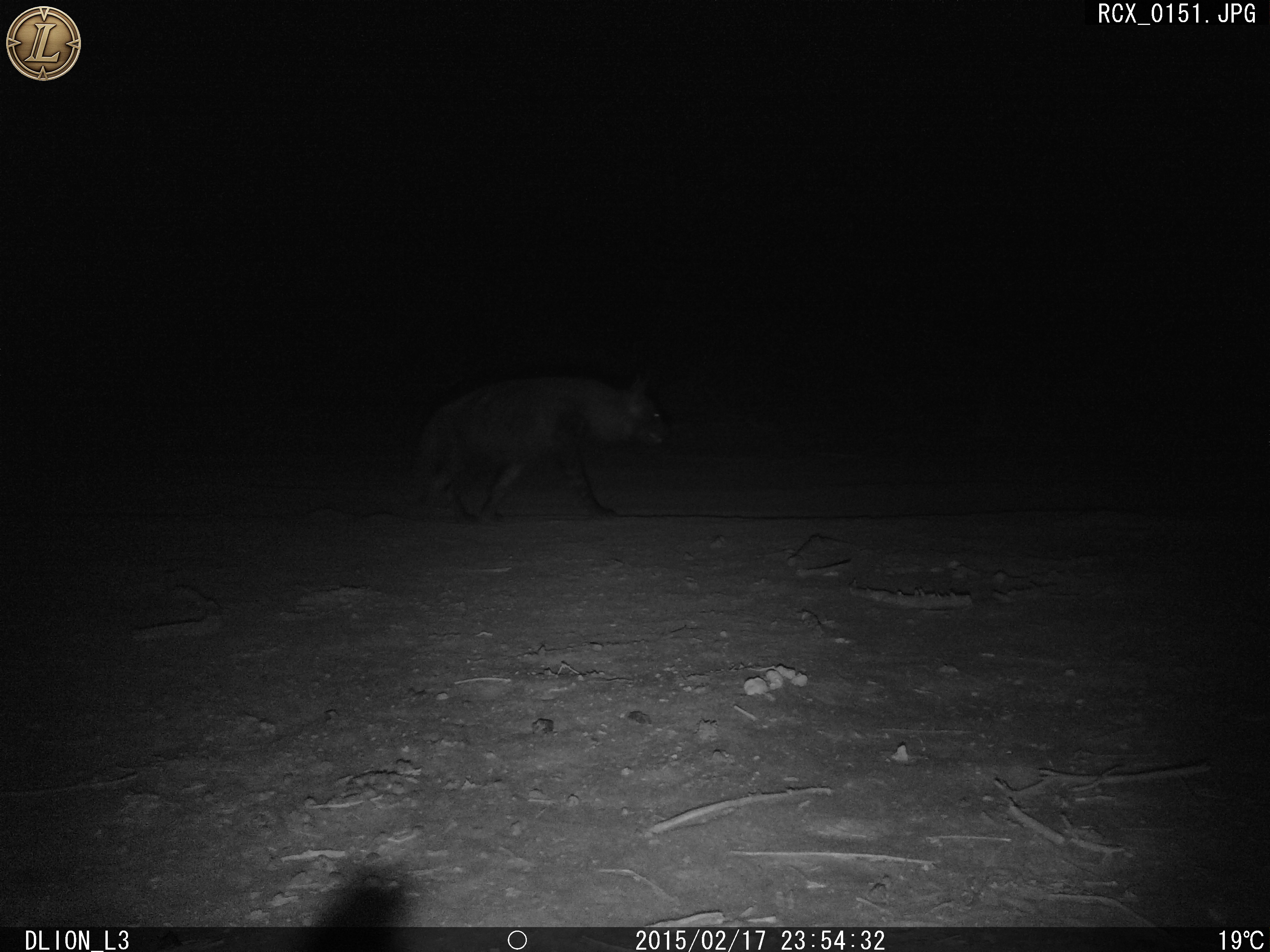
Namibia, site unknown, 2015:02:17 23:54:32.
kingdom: Animalia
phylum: Chordata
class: Mammalia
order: Carnivora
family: Hyaenidae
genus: Parahyaena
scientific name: Parahyaena brunnea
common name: brown hyena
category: hyaena brunnea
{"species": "hyaena brunnea (brown hyena) (Parahyaena brunnea)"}